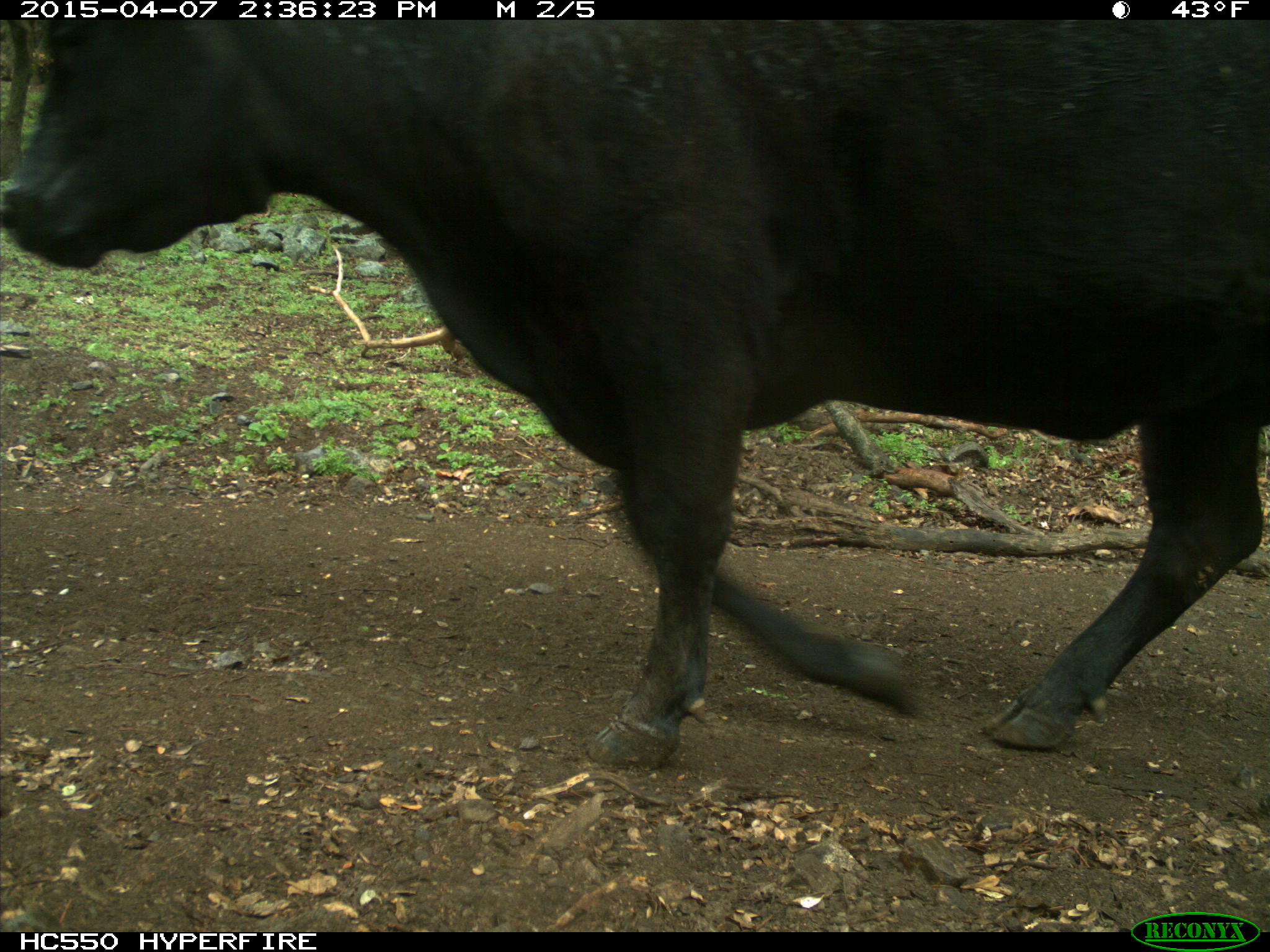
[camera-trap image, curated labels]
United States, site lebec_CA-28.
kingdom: Animalia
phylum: Chordata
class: Mammalia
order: Artiodactyla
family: Bovidae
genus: Bos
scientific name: Bos taurus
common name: domestic cow